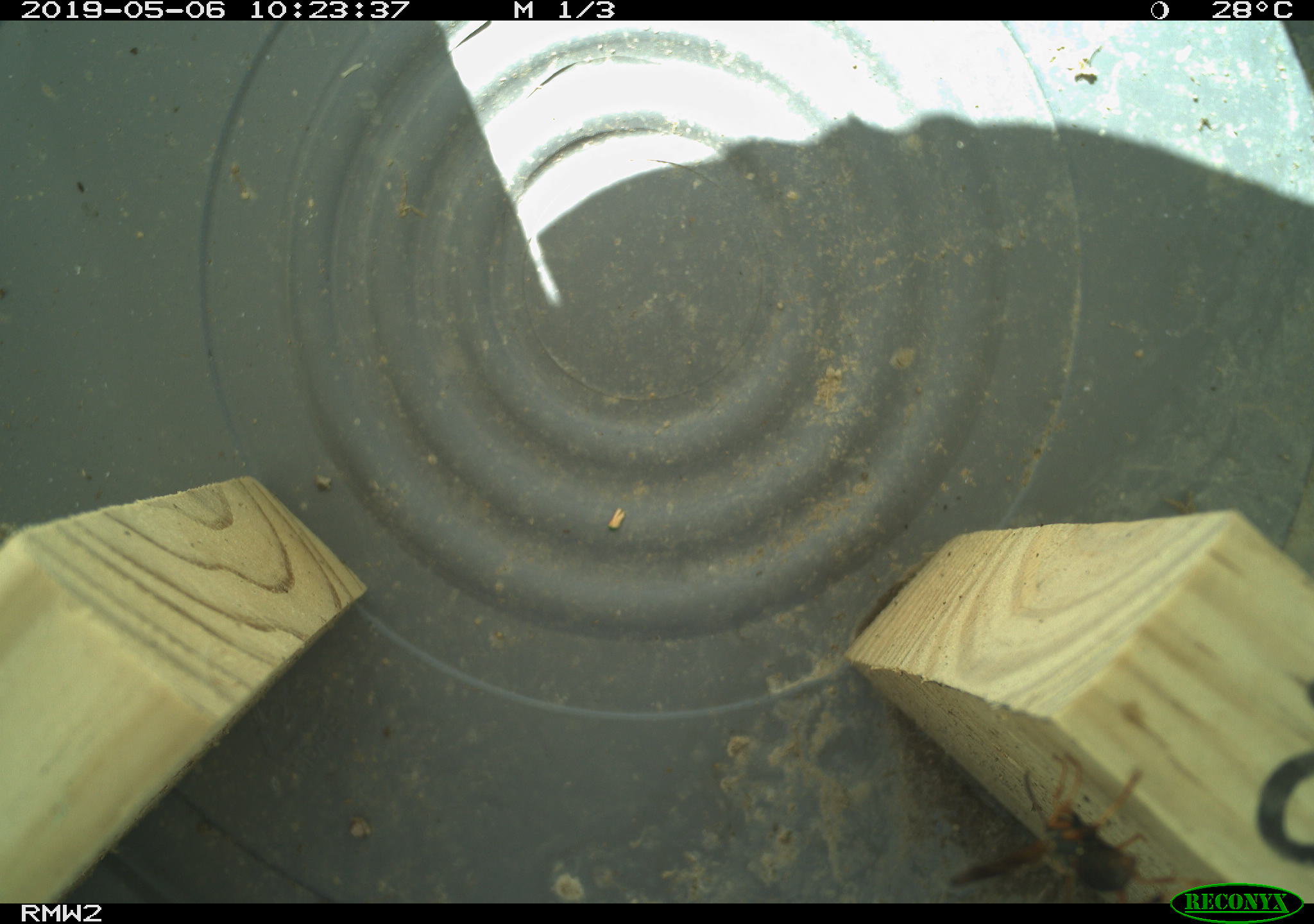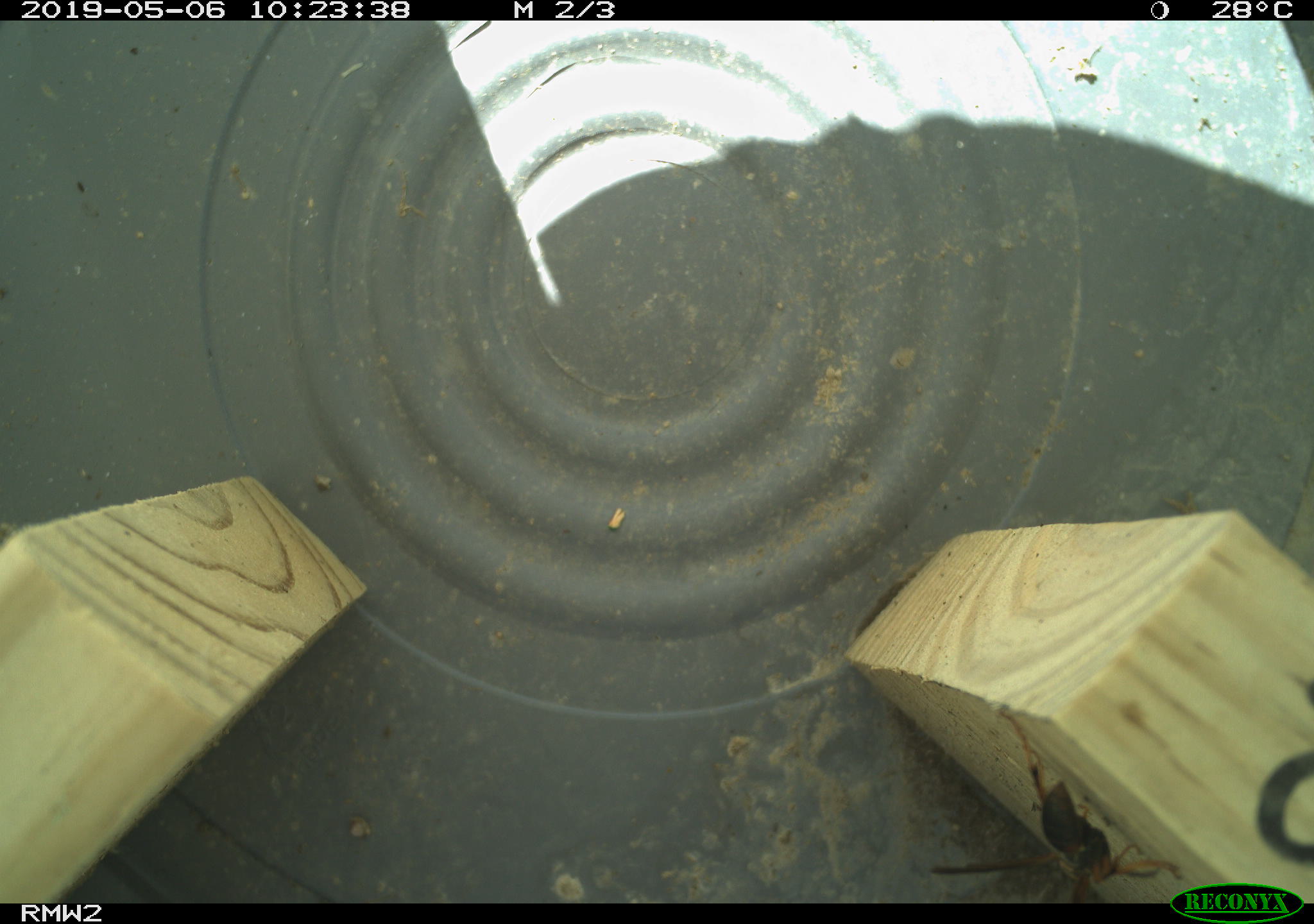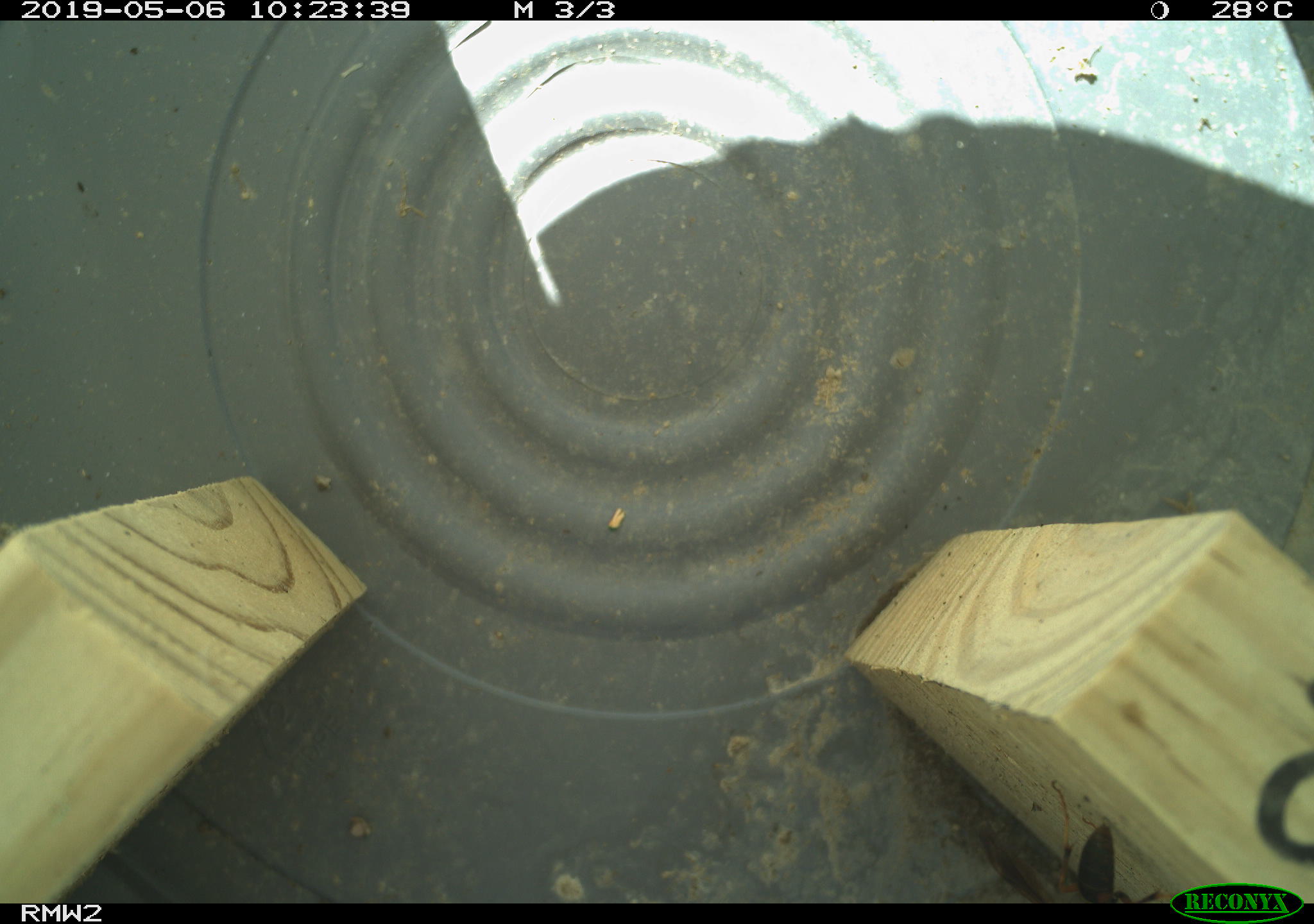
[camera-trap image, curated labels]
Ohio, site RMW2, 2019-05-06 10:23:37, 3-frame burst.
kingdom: Animalia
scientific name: Animalia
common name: animal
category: invertebrate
Invertebrate (animal) (Animalia).